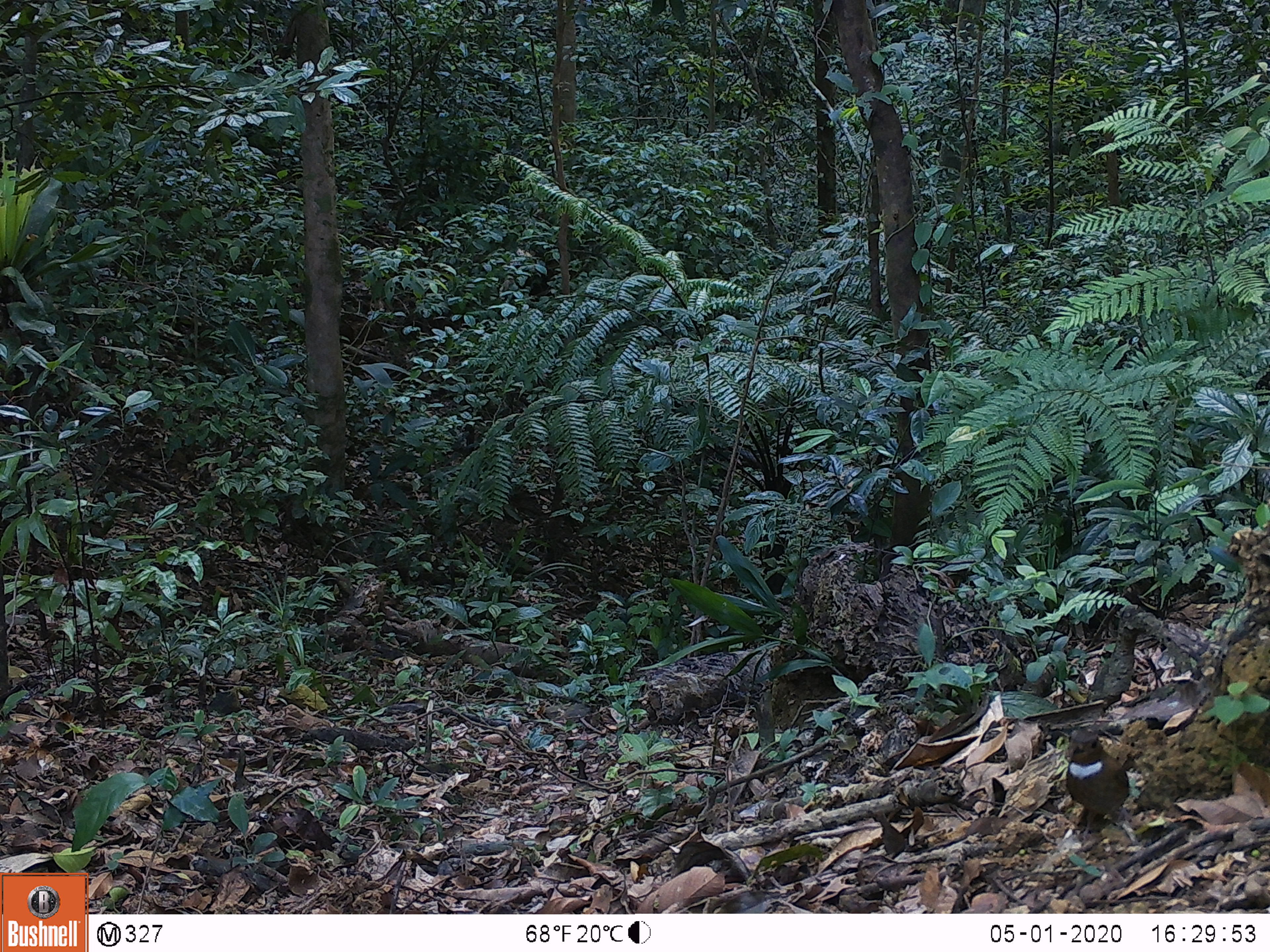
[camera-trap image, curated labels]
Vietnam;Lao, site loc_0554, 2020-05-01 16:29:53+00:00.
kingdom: Animalia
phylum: Chordata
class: Aves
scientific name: Aves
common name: bird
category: unidentified bird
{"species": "unidentified bird (bird) (Aves)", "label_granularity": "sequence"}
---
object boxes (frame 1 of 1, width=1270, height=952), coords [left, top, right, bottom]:
unidentified bird: [1065, 727, 1131, 837]